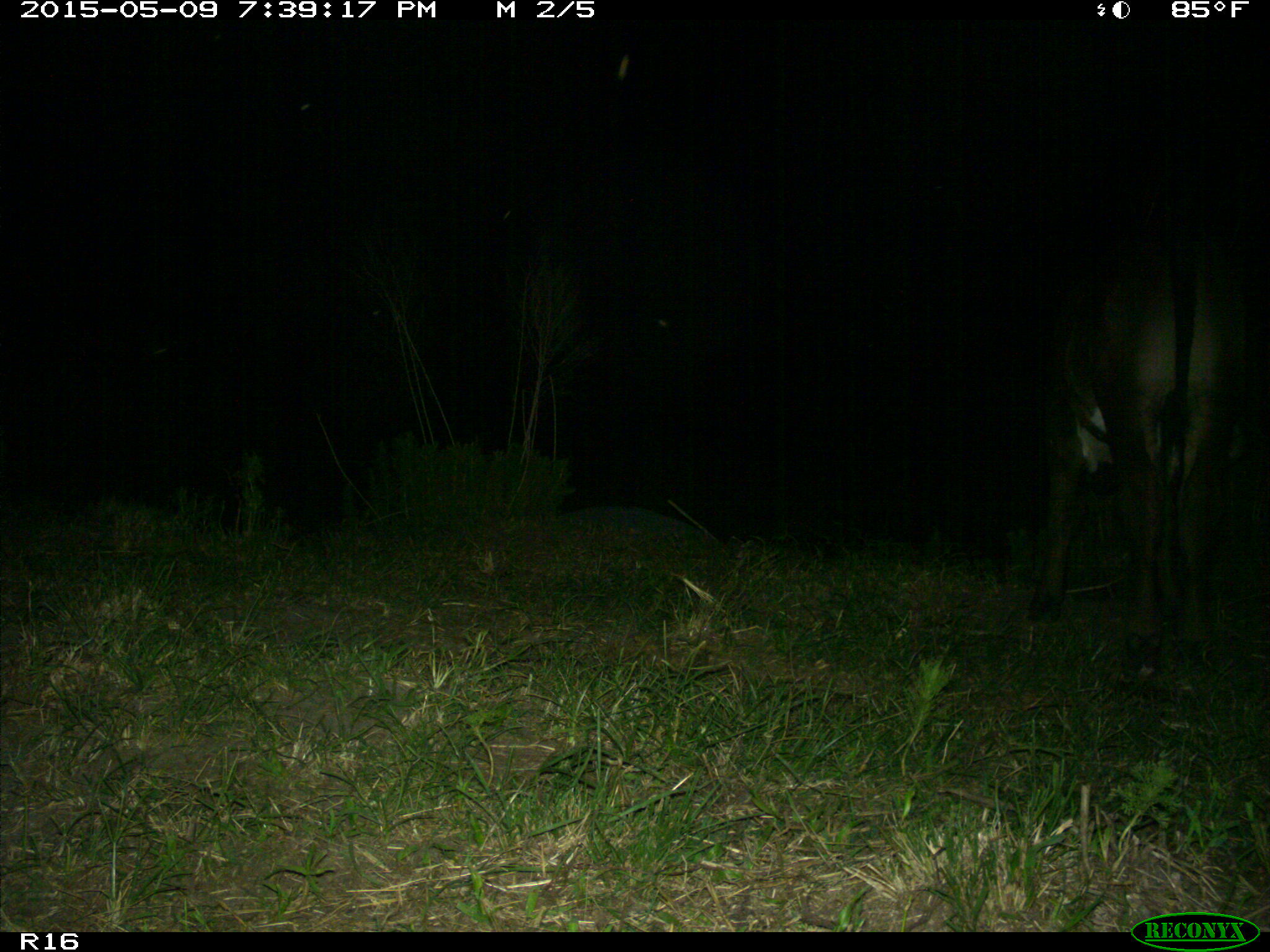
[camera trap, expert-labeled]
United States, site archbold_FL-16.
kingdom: Animalia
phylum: Chordata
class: Mammalia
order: Artiodactyla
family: Bovidae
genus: Bos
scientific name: Bos taurus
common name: domestic cow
Bos taurus (domestic cow).